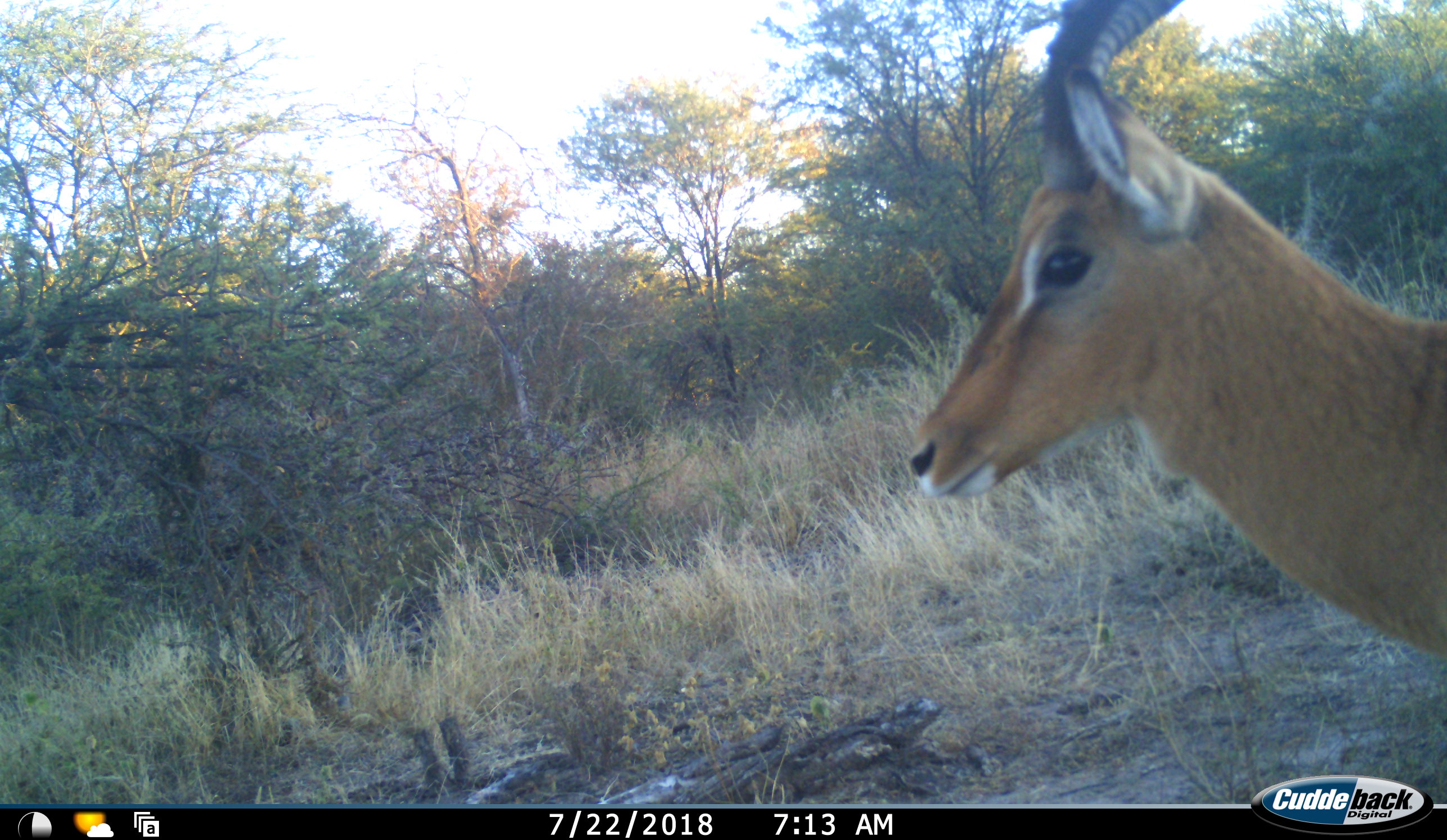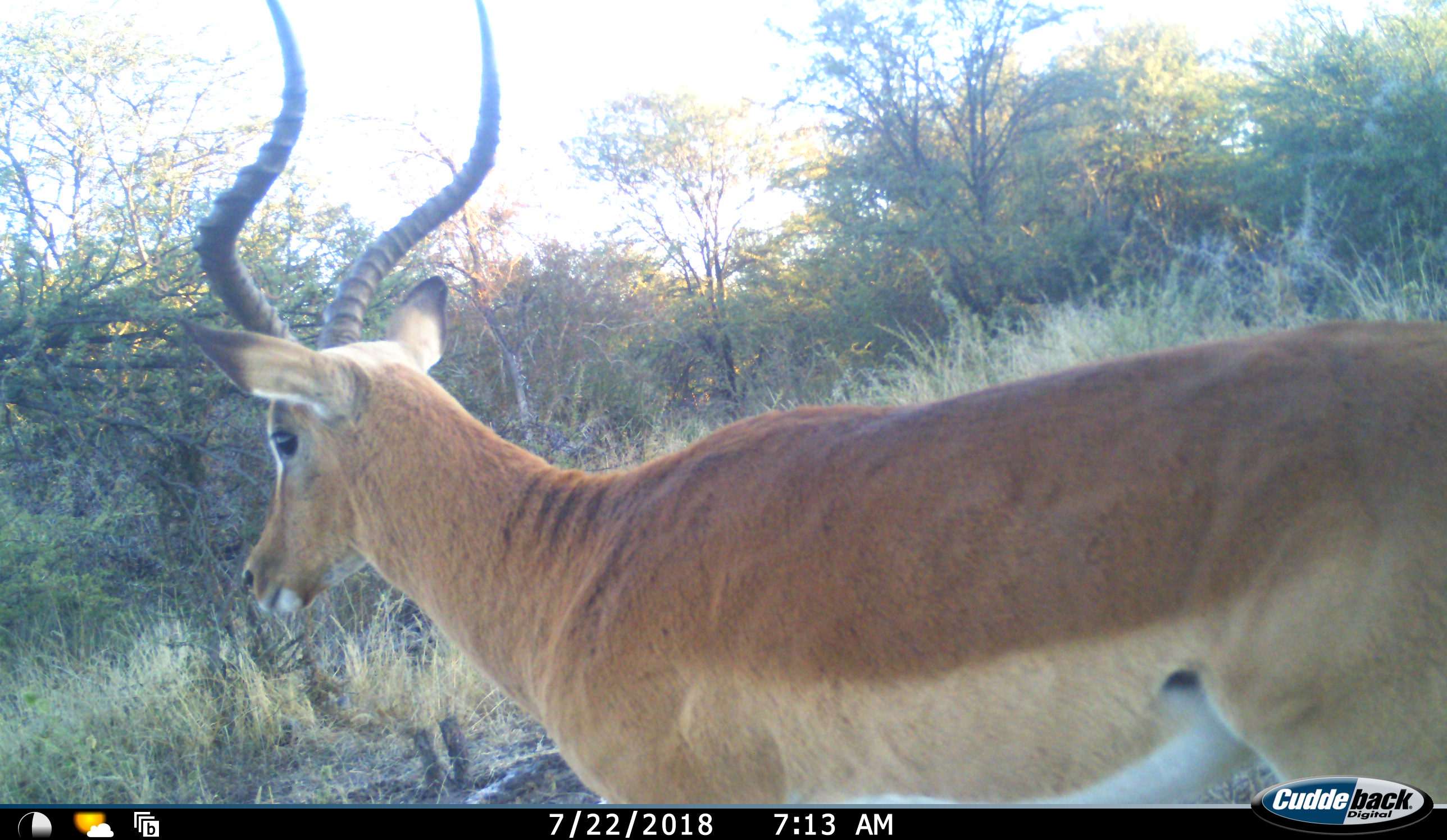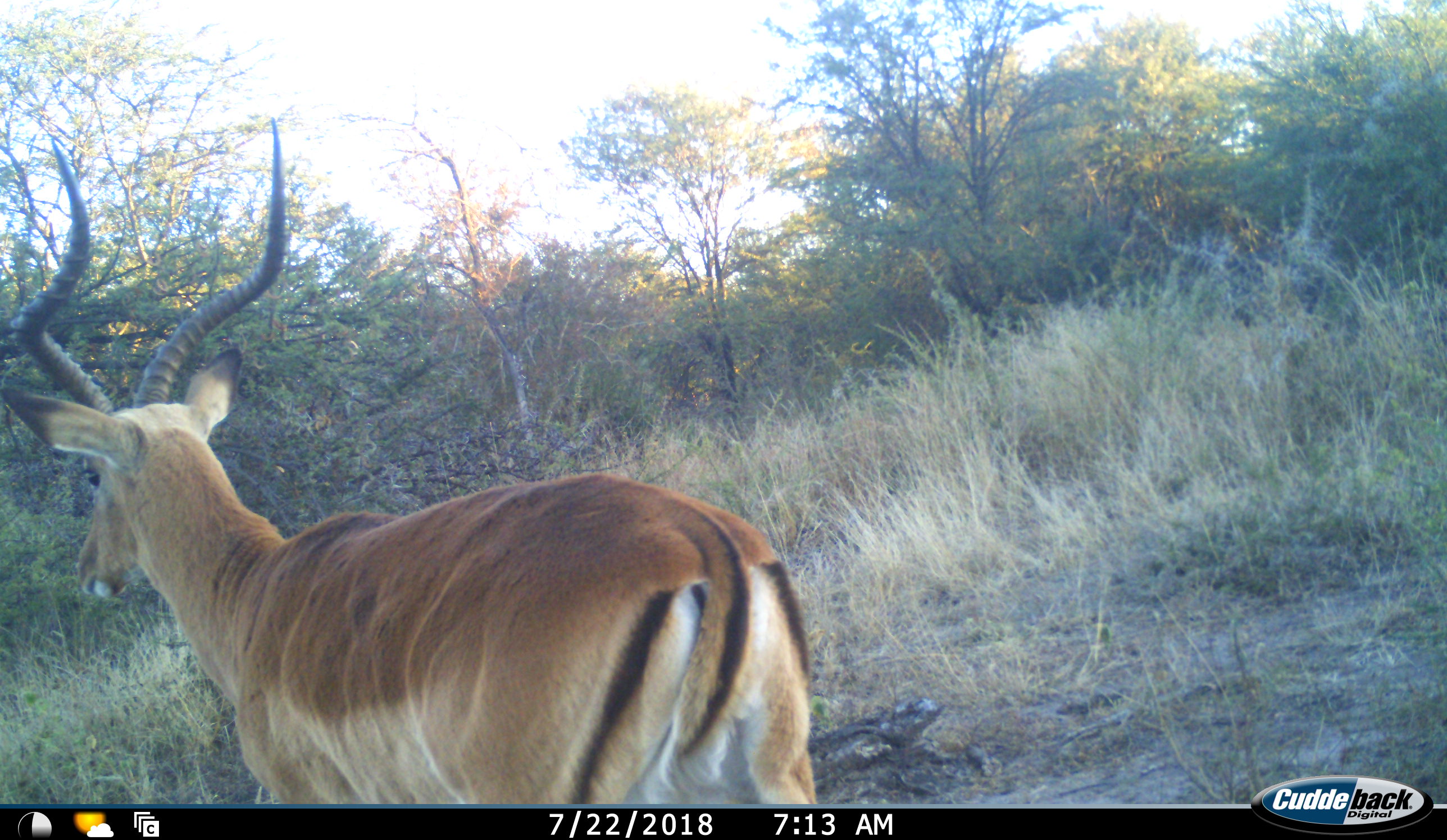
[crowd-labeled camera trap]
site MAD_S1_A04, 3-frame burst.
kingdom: Animalia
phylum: Chordata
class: Mammalia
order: Artiodactyla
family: Bovidae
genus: Aepyceros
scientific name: Aepyceros melampus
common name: impala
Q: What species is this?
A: Impala (Aepyceros melampus).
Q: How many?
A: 1.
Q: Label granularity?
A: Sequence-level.